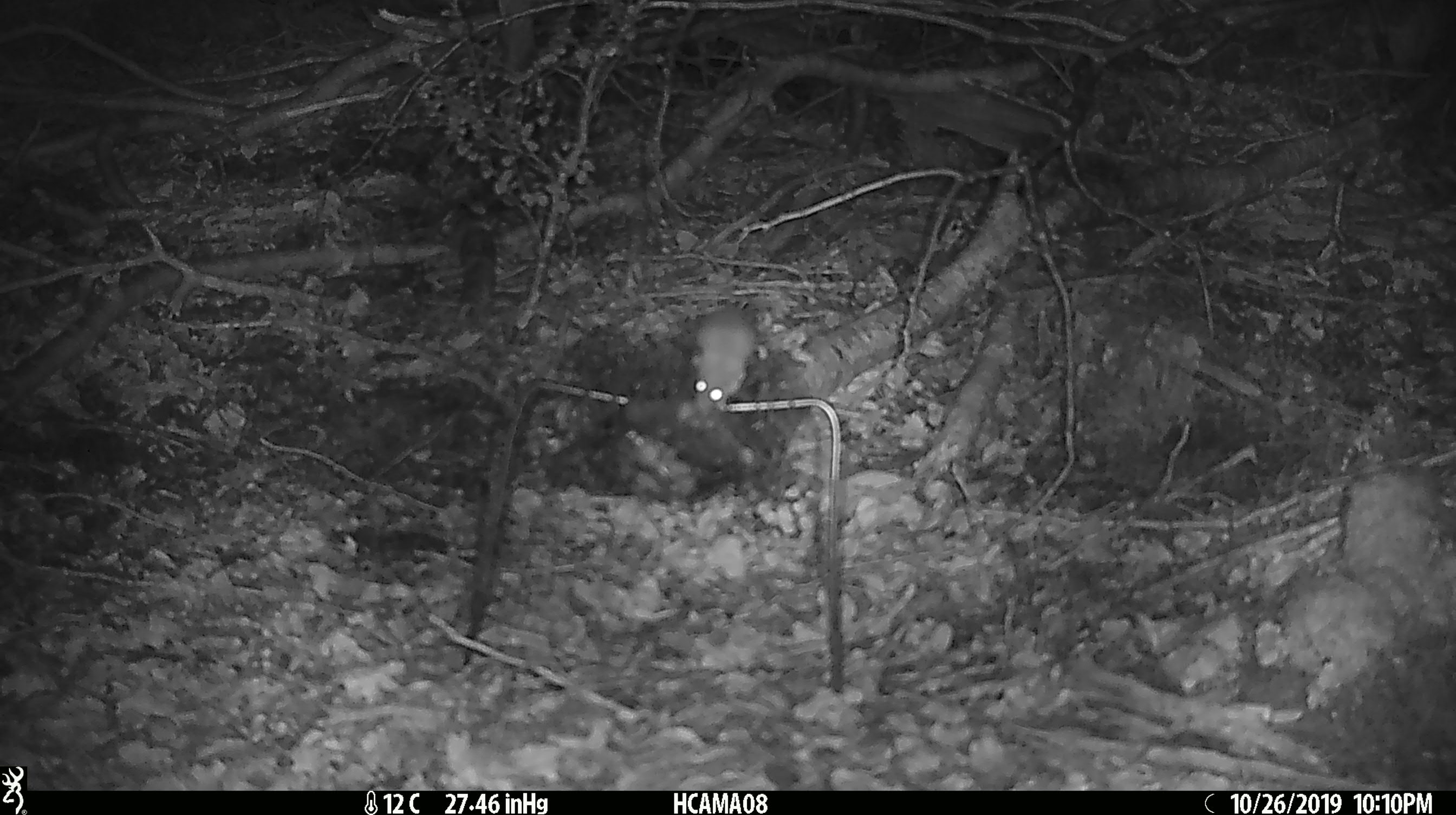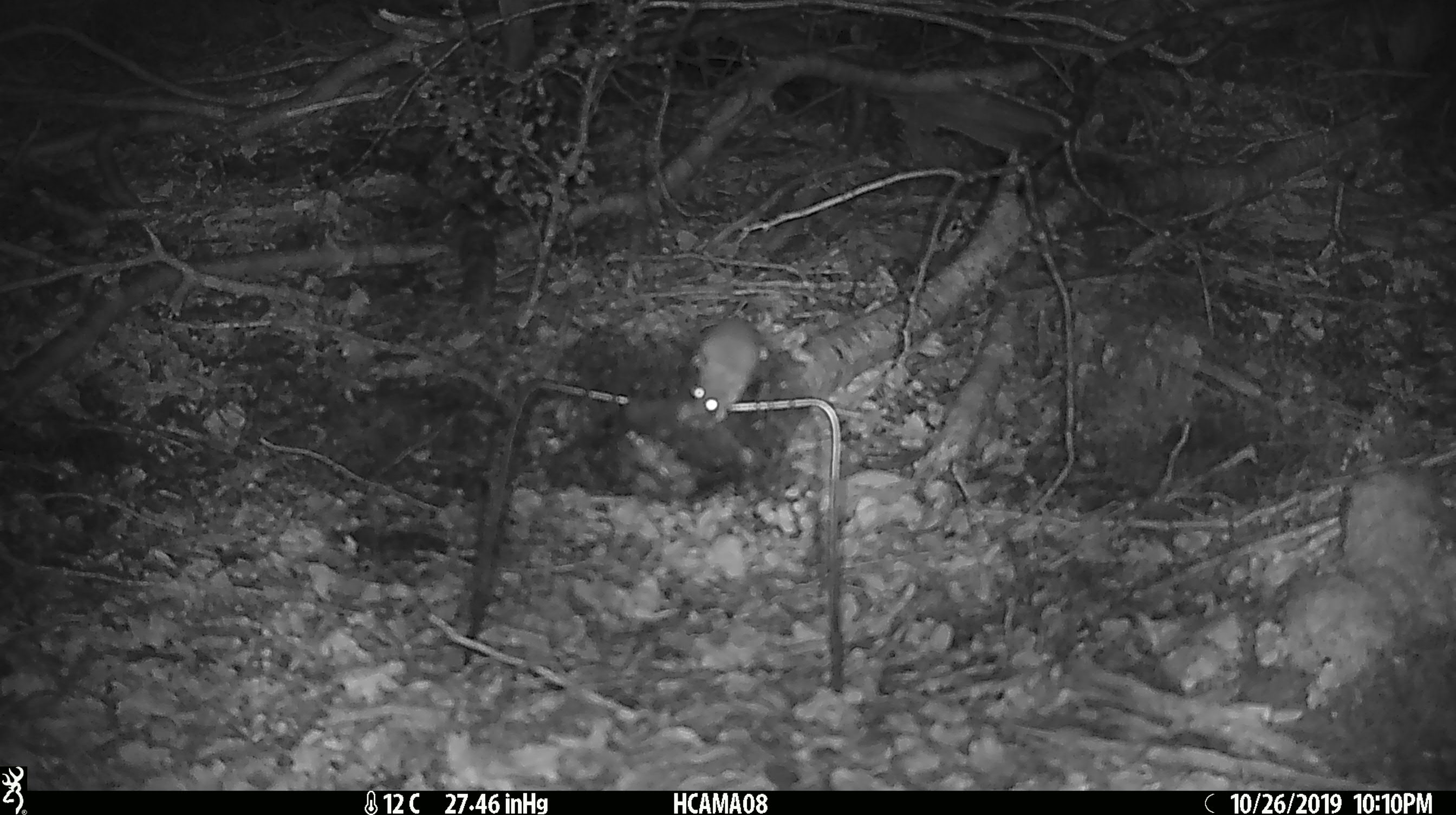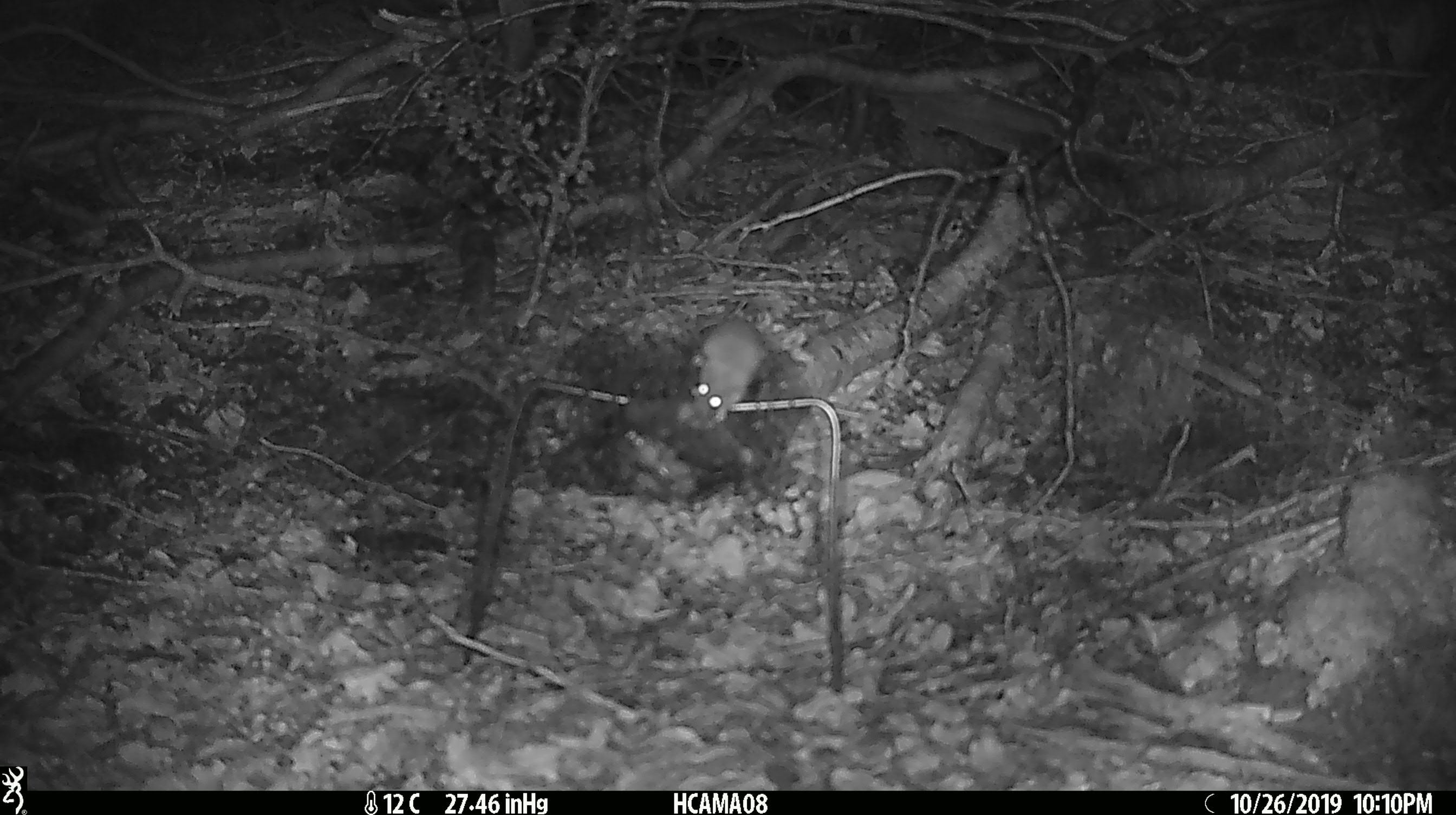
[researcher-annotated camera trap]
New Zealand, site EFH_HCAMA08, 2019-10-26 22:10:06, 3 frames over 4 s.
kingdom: Animalia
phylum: Chordata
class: Mammalia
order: Rodentia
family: Muridae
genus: Mus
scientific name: Mus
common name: mouse